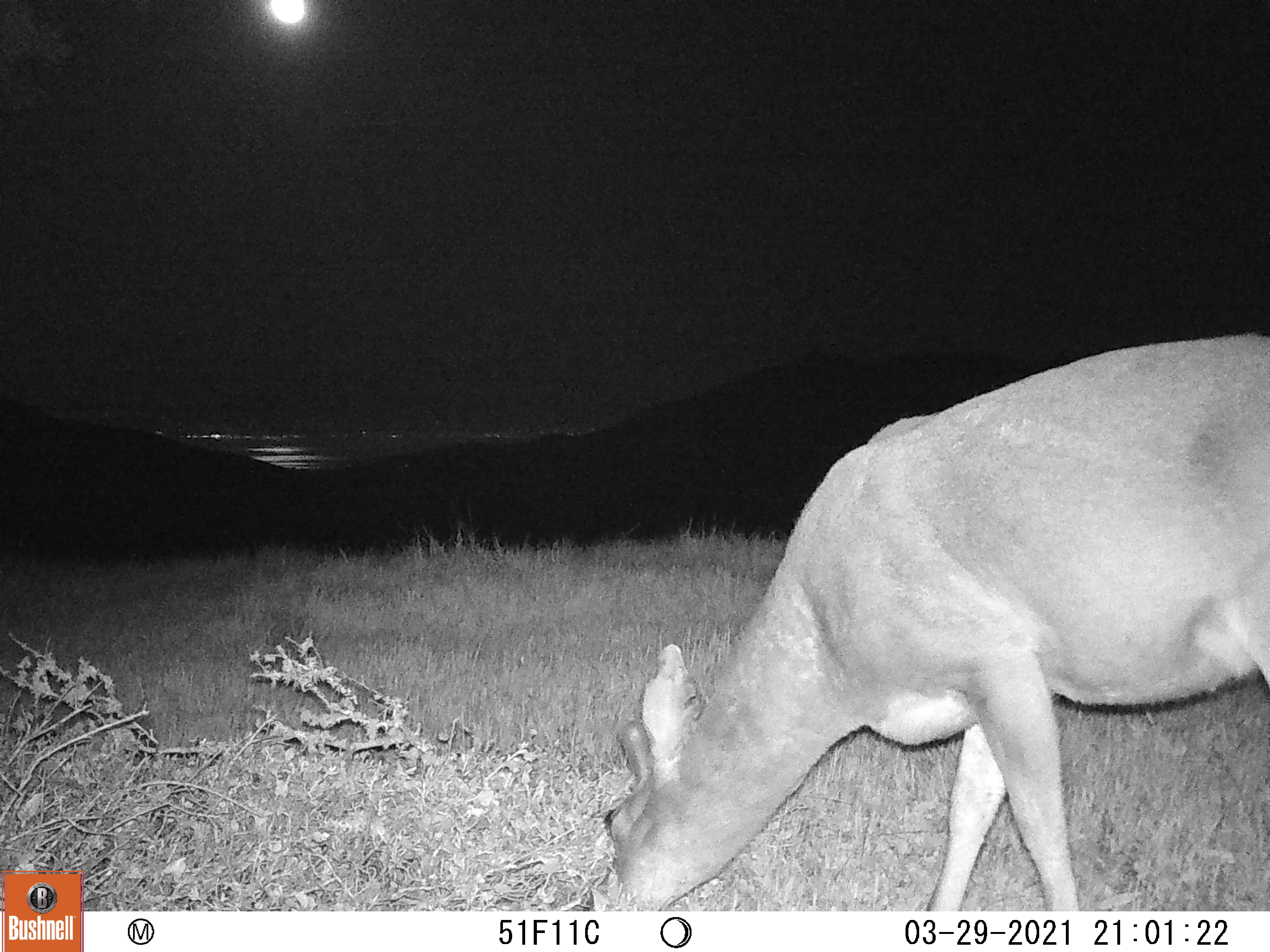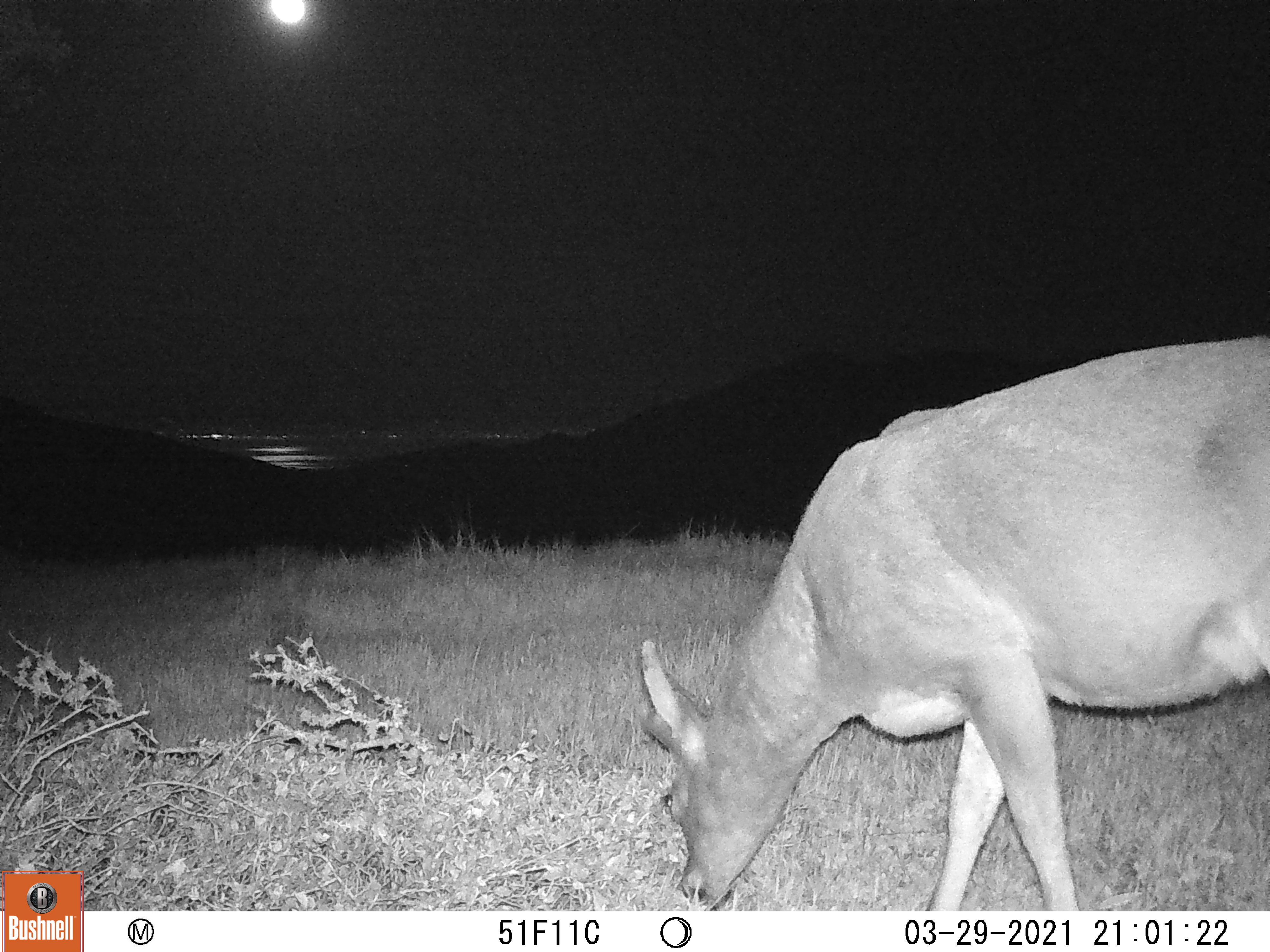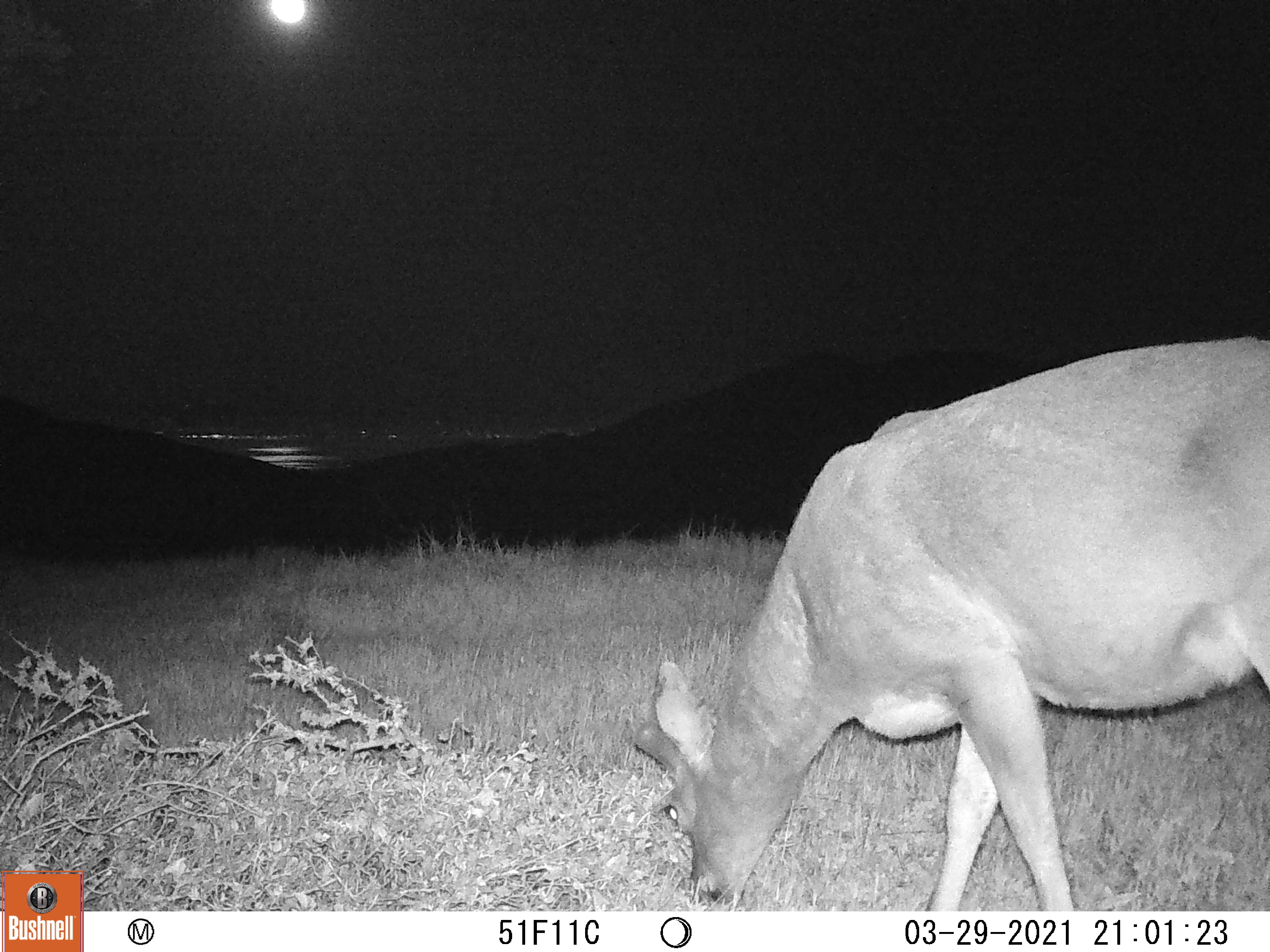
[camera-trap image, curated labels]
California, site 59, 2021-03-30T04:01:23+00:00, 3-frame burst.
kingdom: Animalia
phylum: Chordata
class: Mammalia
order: Artiodactyla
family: Cervidae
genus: Odocoileus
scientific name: Odocoileus hemionus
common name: mule deer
Mule deer (Odocoileus hemionus).